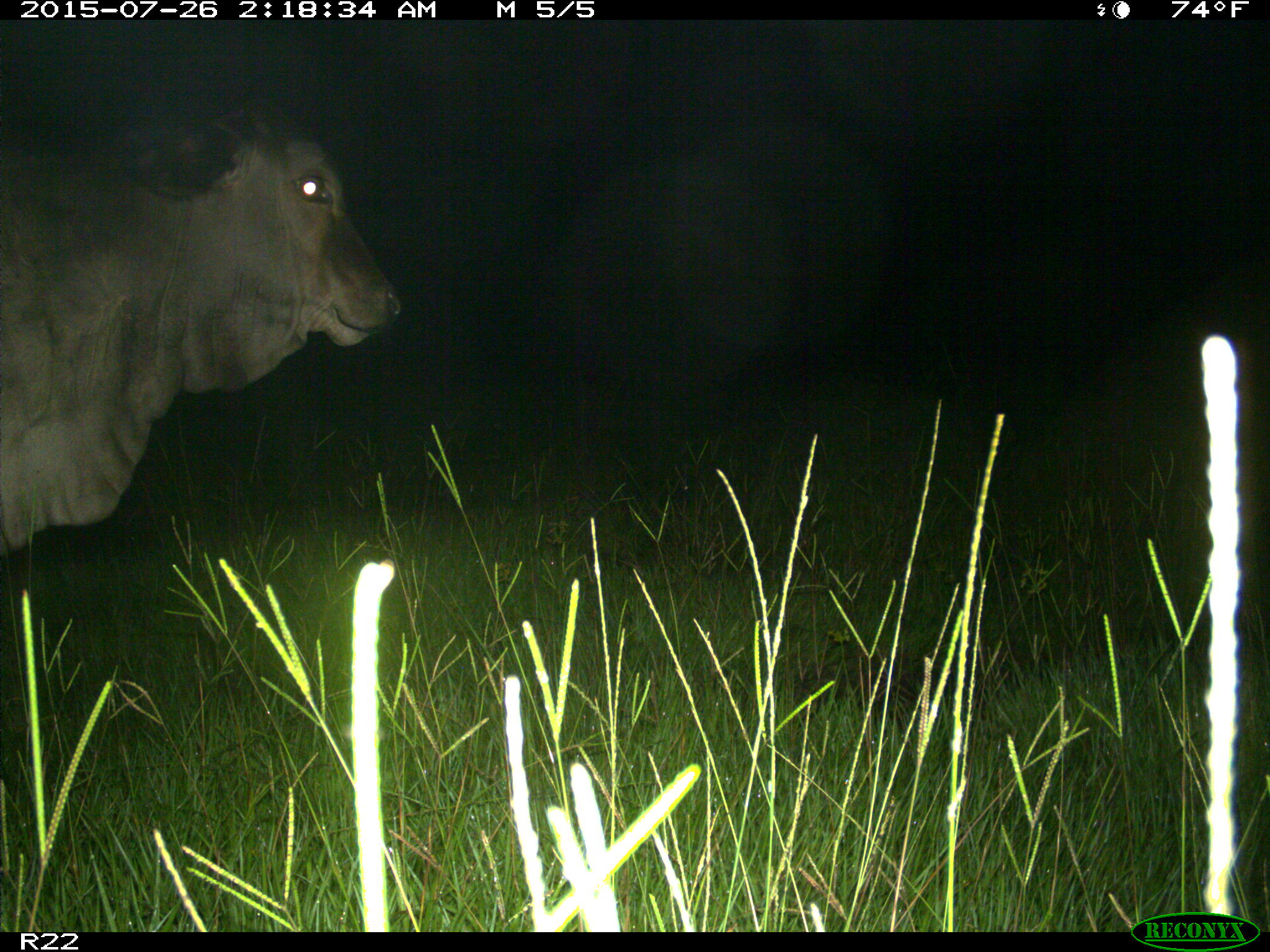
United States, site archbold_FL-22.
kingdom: Animalia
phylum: Chordata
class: Mammalia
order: Artiodactyla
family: Bovidae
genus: Bos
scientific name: Bos taurus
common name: domestic cow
Bos taurus (domestic cow).